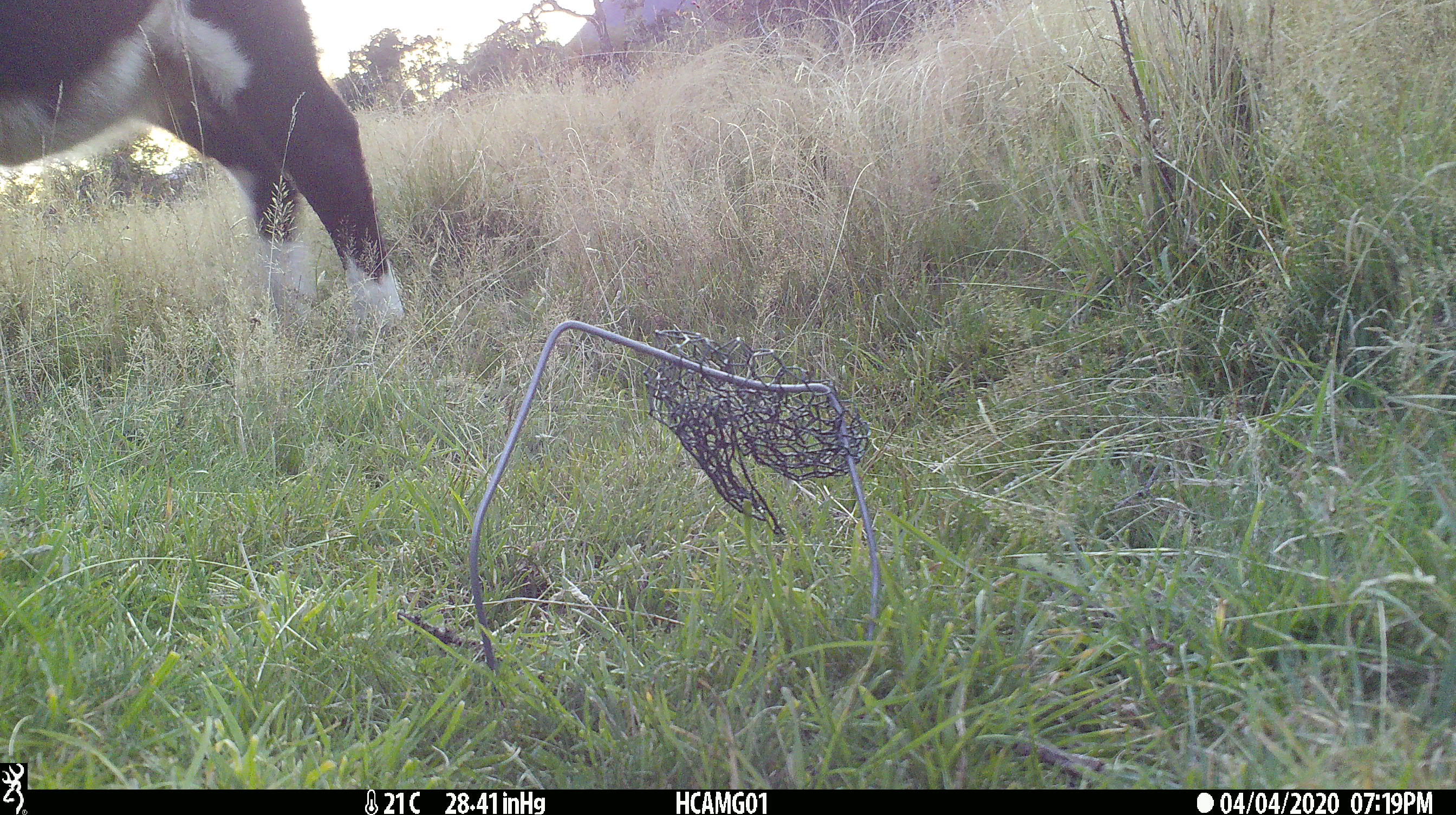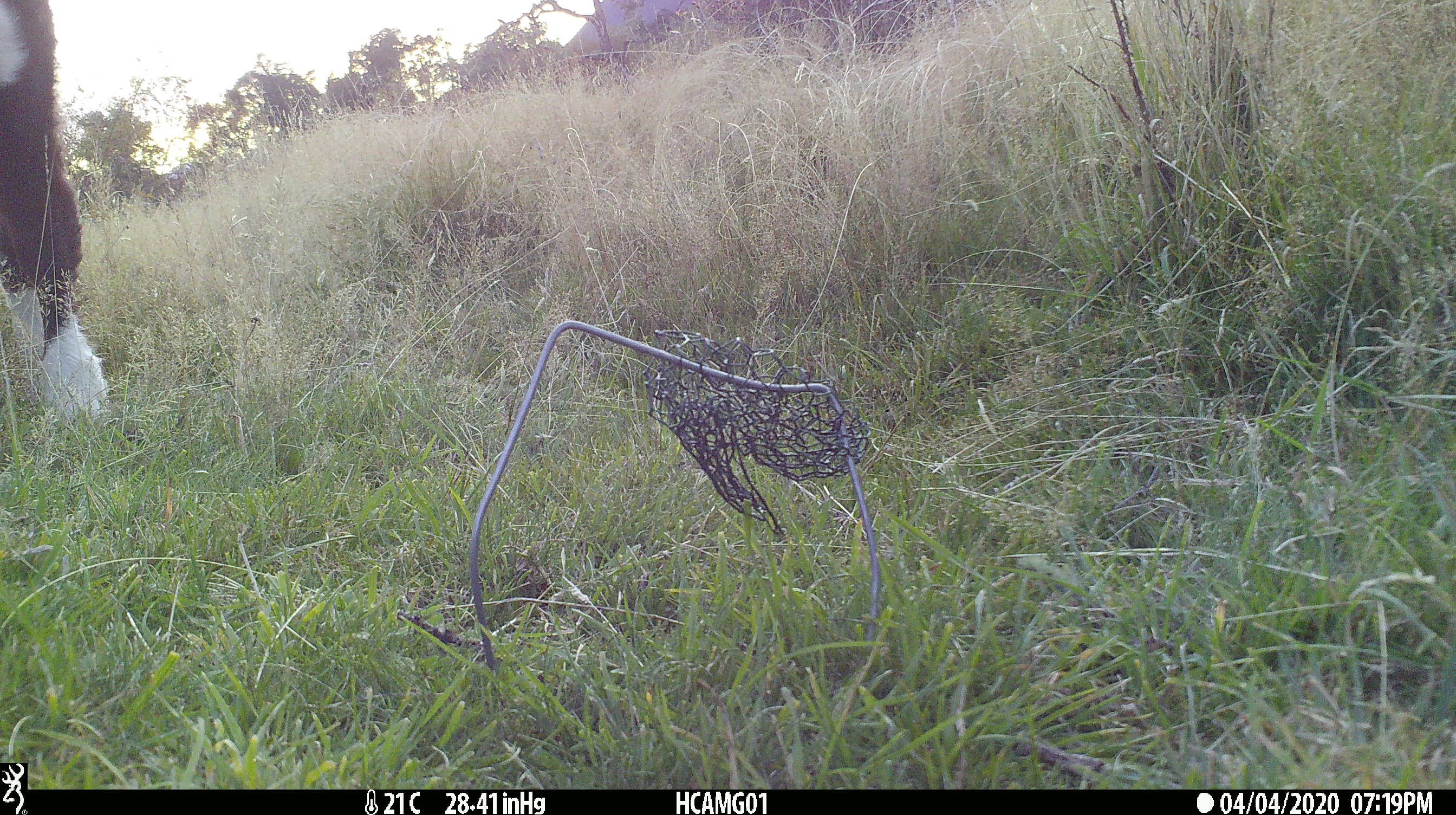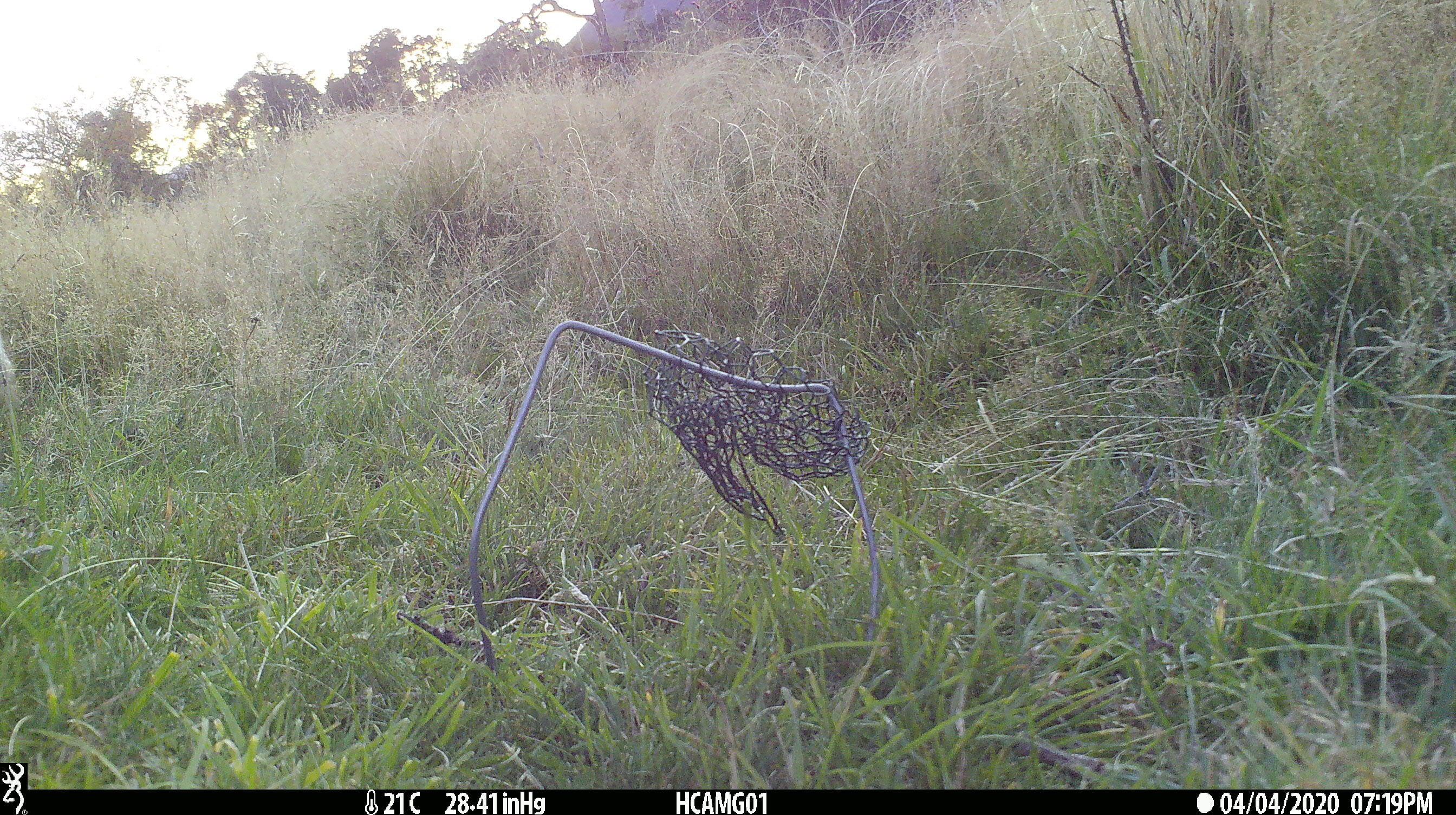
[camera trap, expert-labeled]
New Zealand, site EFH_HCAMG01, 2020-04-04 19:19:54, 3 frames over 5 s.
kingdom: Animalia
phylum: Chordata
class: Mammalia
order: Artiodactyla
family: Bovidae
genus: Bos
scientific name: Bos taurus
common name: domestic cow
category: cow